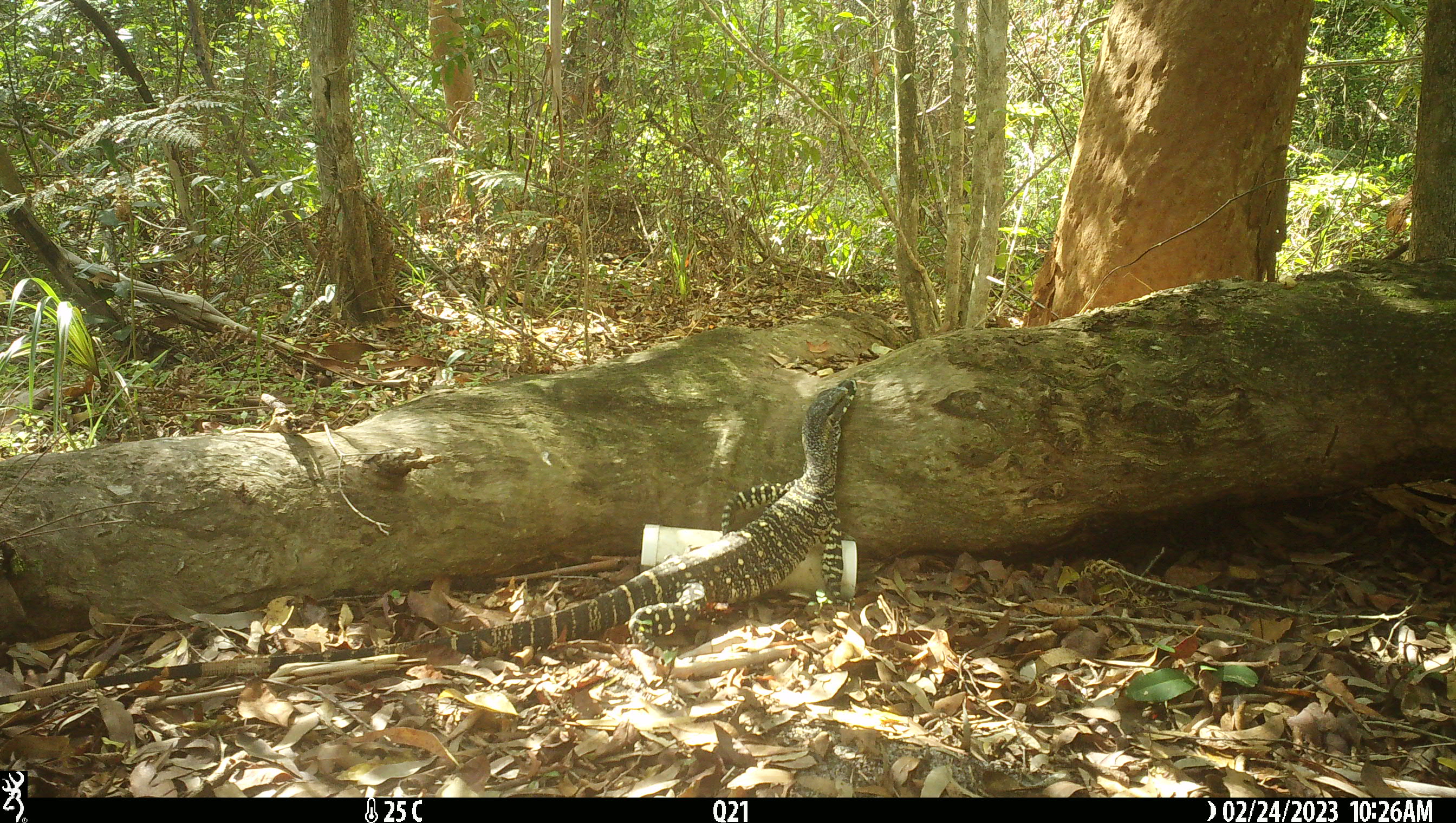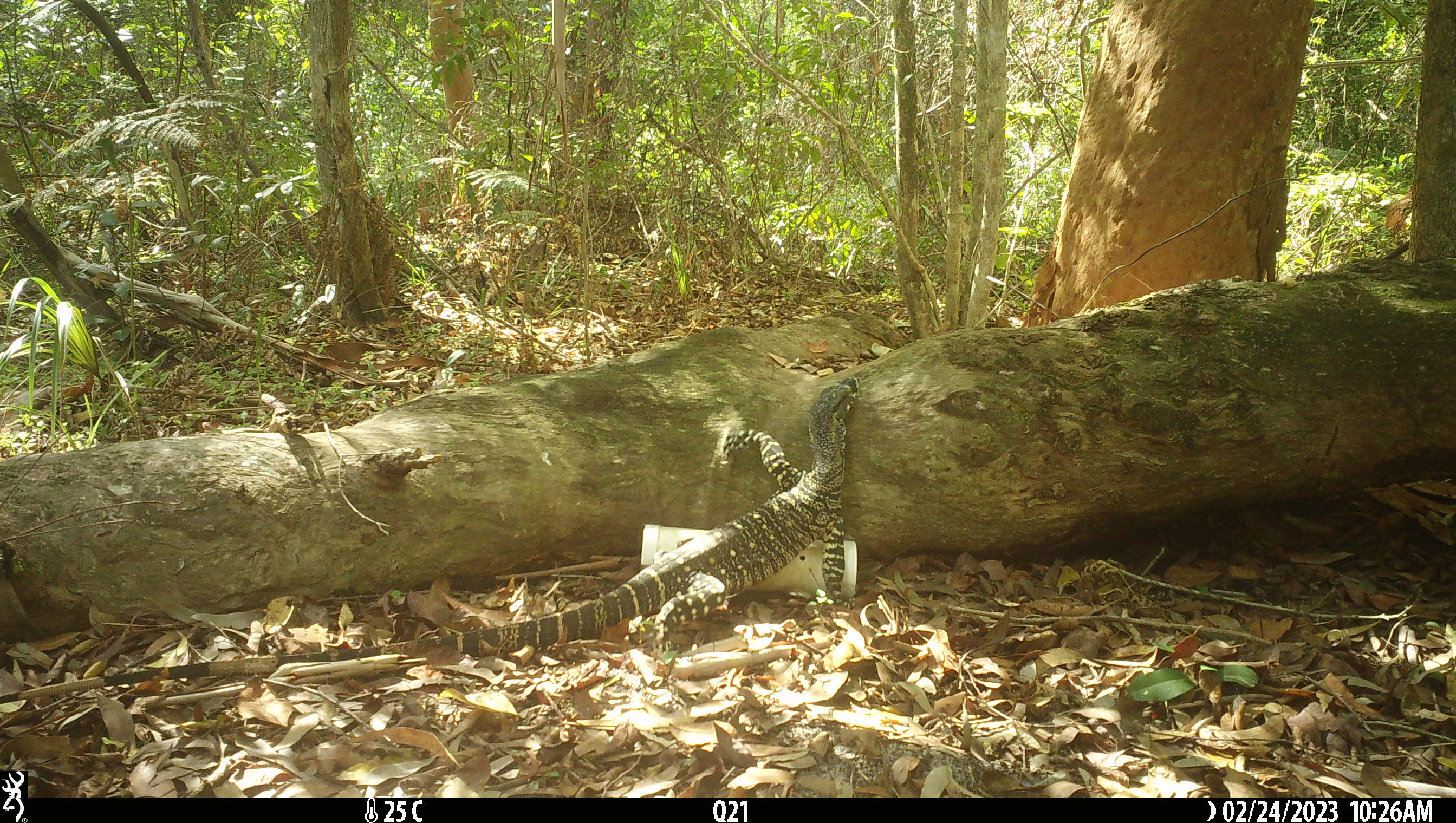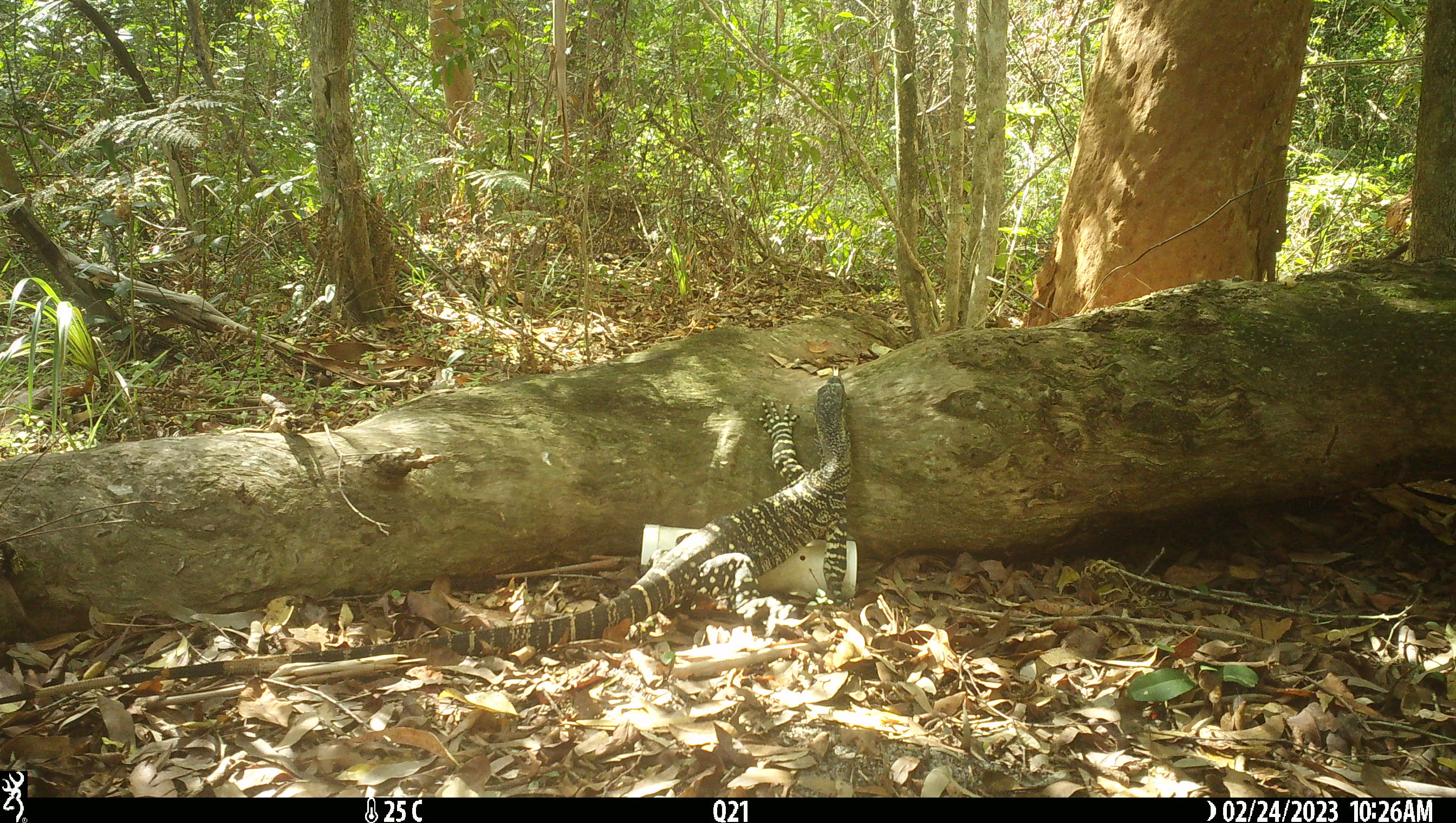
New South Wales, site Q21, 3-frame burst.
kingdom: Animalia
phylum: Chordata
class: Reptilia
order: Squamata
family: Varanidae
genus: Varanus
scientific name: Varanus varius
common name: lace monitor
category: goanna